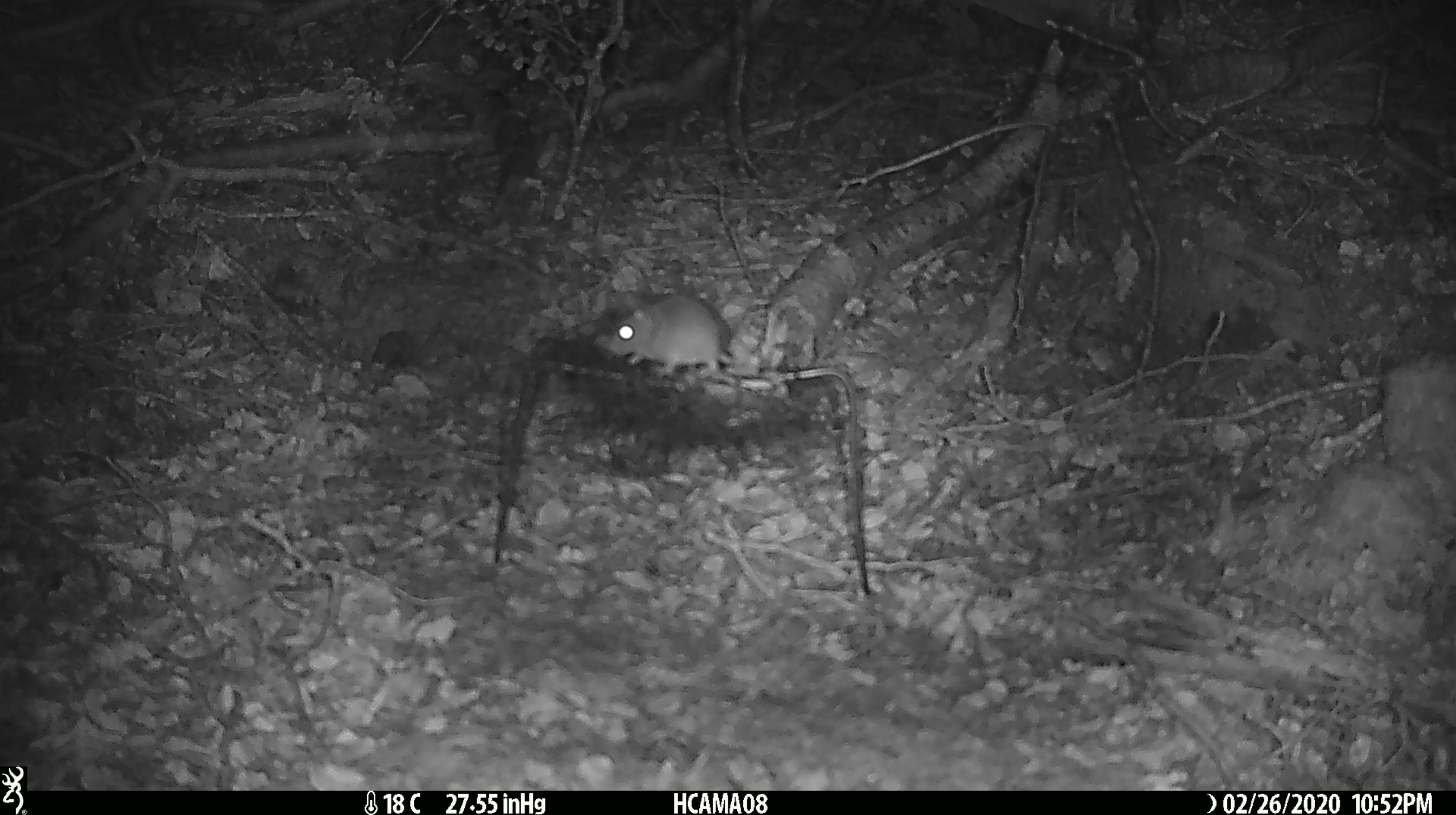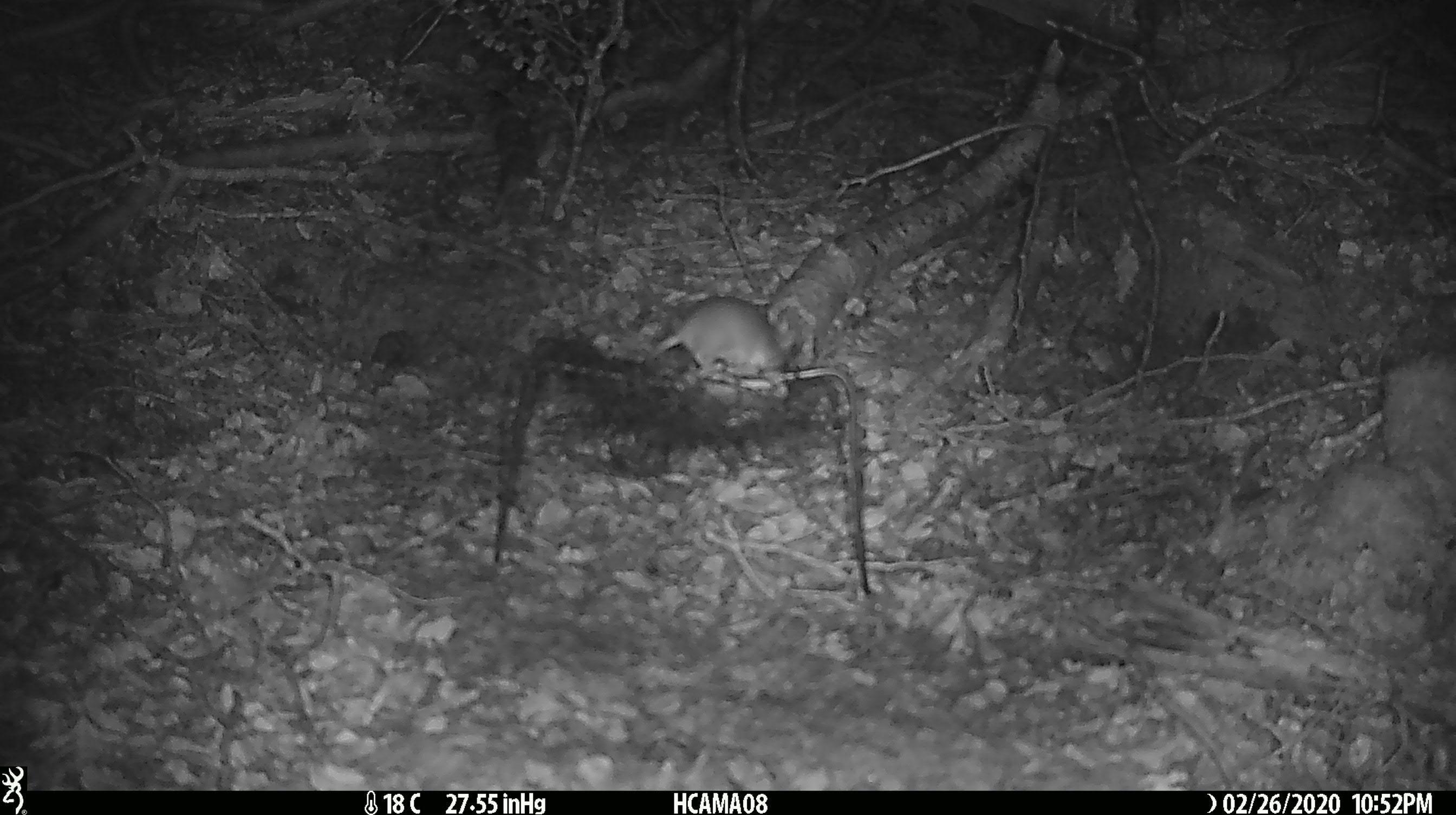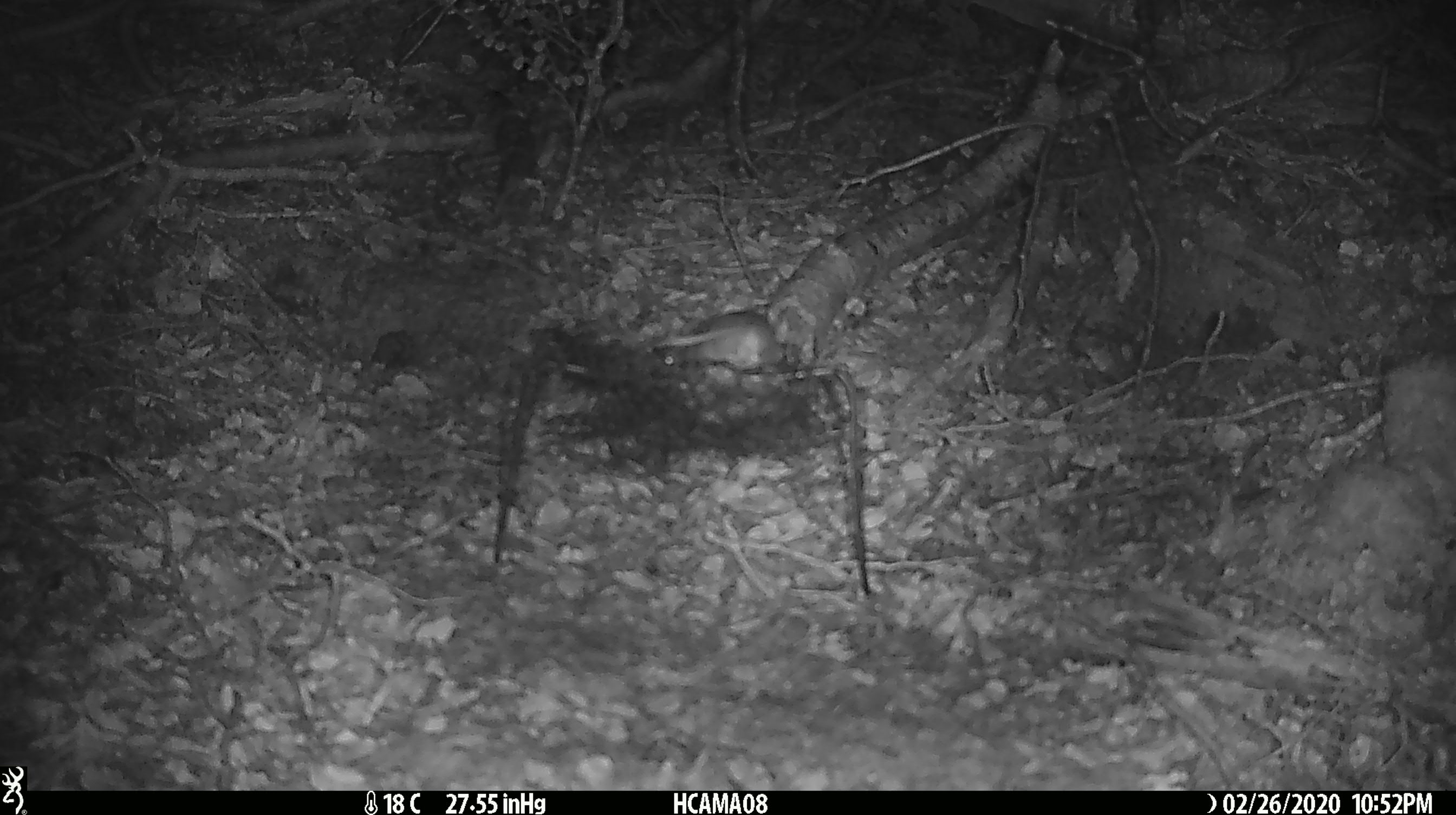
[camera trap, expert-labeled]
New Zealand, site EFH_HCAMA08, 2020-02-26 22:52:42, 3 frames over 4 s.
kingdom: Animalia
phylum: Chordata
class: Mammalia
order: Rodentia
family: Muridae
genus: Mus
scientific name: Mus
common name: mouse